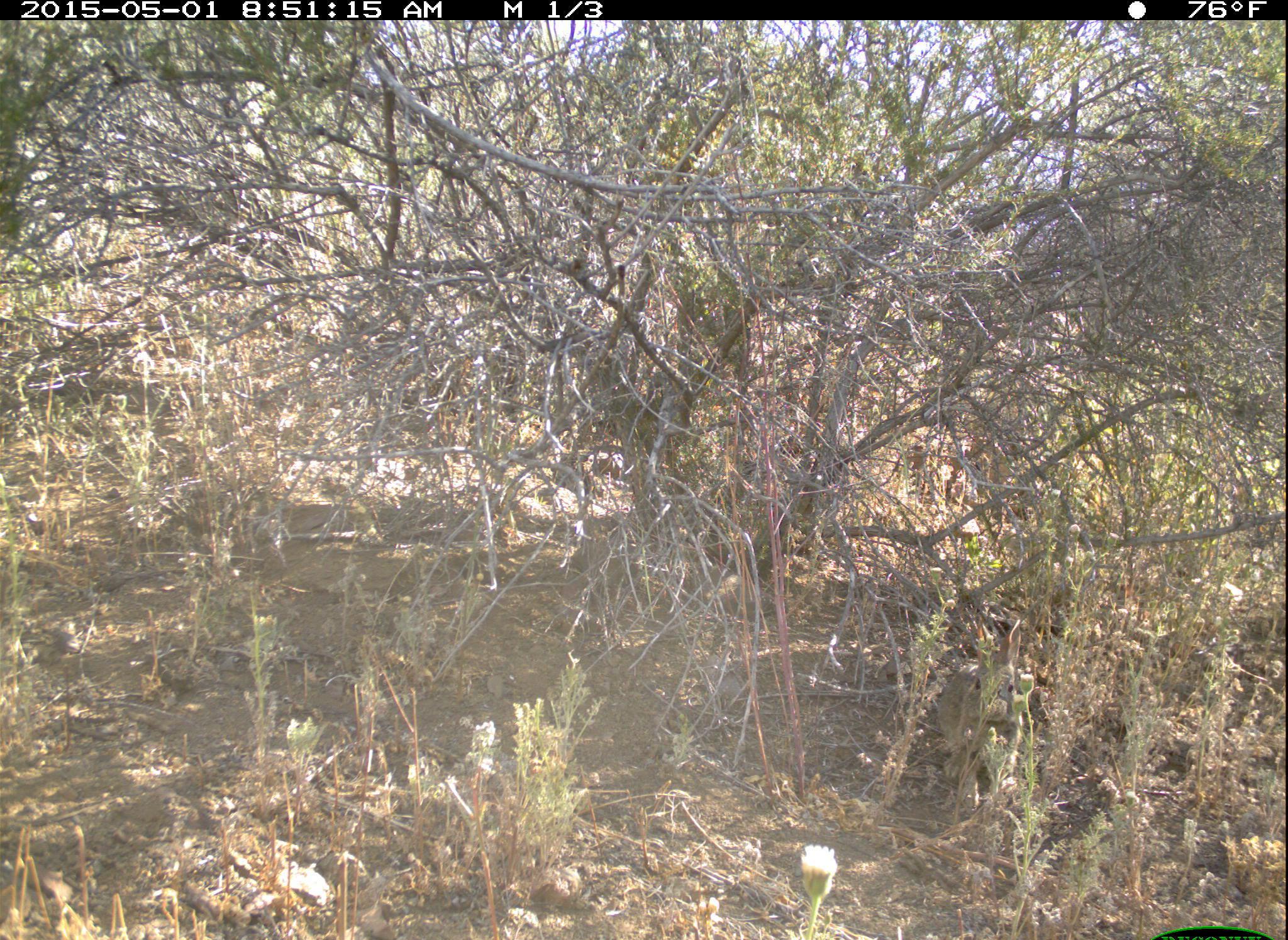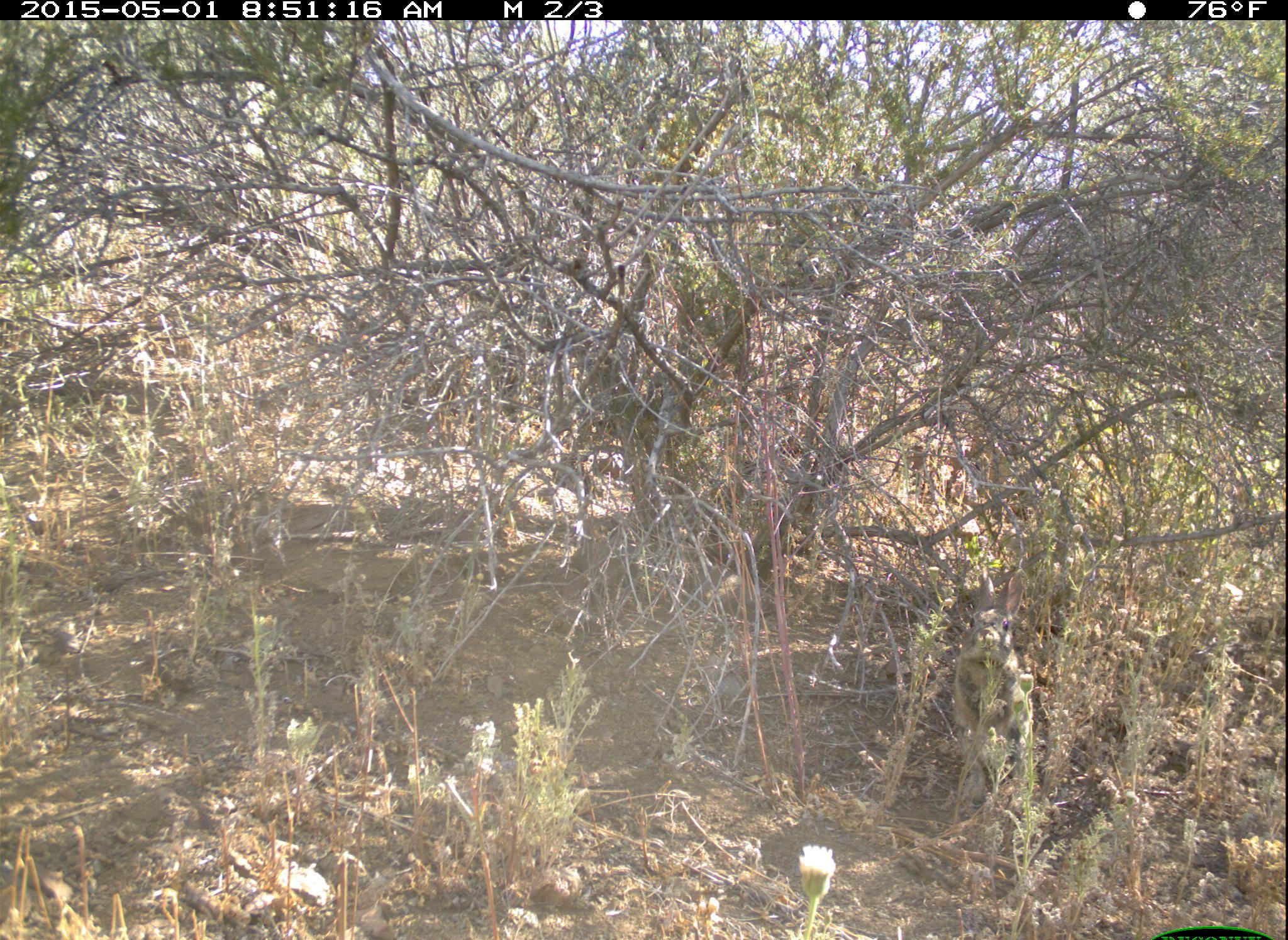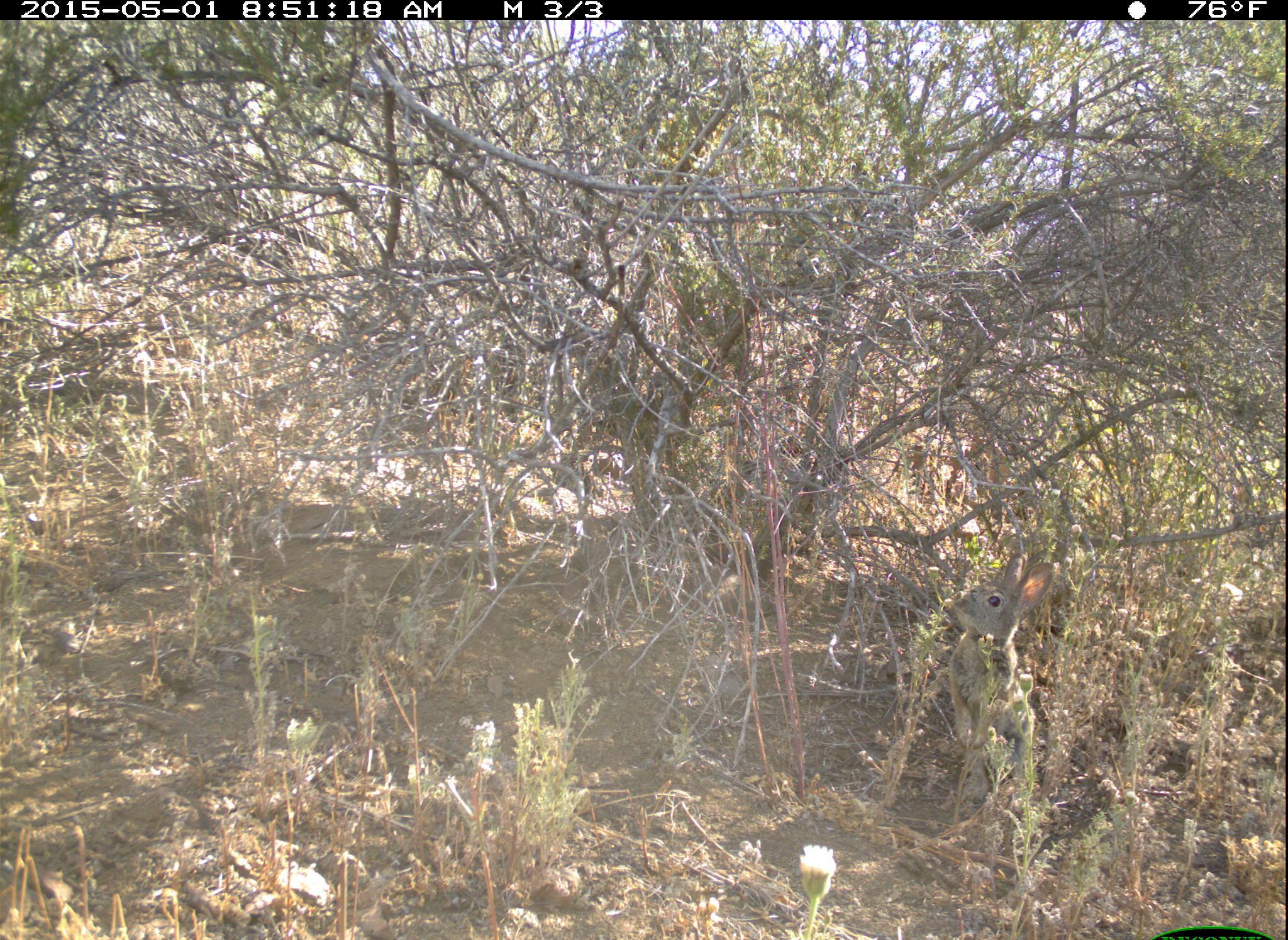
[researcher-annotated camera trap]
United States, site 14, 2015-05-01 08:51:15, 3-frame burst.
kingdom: Animalia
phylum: Chordata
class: Mammalia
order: Lagomorpha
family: Leporidae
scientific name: Leporidae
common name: rabbits and hares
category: rabbit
Rabbit (rabbits and hares) (Leporidae).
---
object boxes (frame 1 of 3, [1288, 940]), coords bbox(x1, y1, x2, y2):
rabbit: bbox(934, 618, 1023, 780)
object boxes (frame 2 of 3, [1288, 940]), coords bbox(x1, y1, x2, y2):
rabbit: bbox(950, 567, 1035, 790)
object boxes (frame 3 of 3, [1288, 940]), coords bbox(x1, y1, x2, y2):
rabbit: bbox(946, 552, 1056, 806)